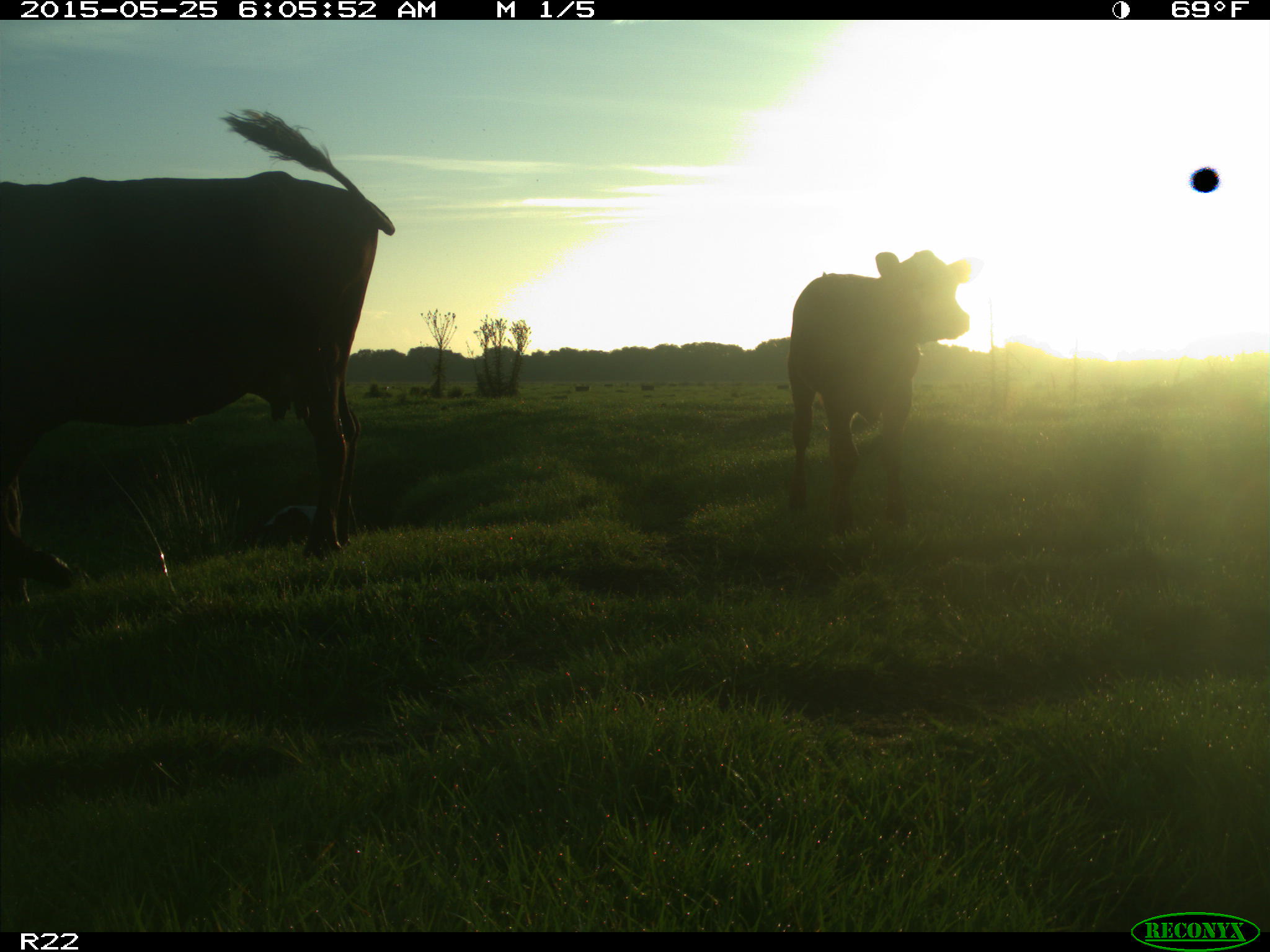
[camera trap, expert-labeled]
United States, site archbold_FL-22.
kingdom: Animalia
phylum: Chordata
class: Mammalia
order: Artiodactyla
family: Bovidae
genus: Bos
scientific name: Bos taurus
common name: domestic cow